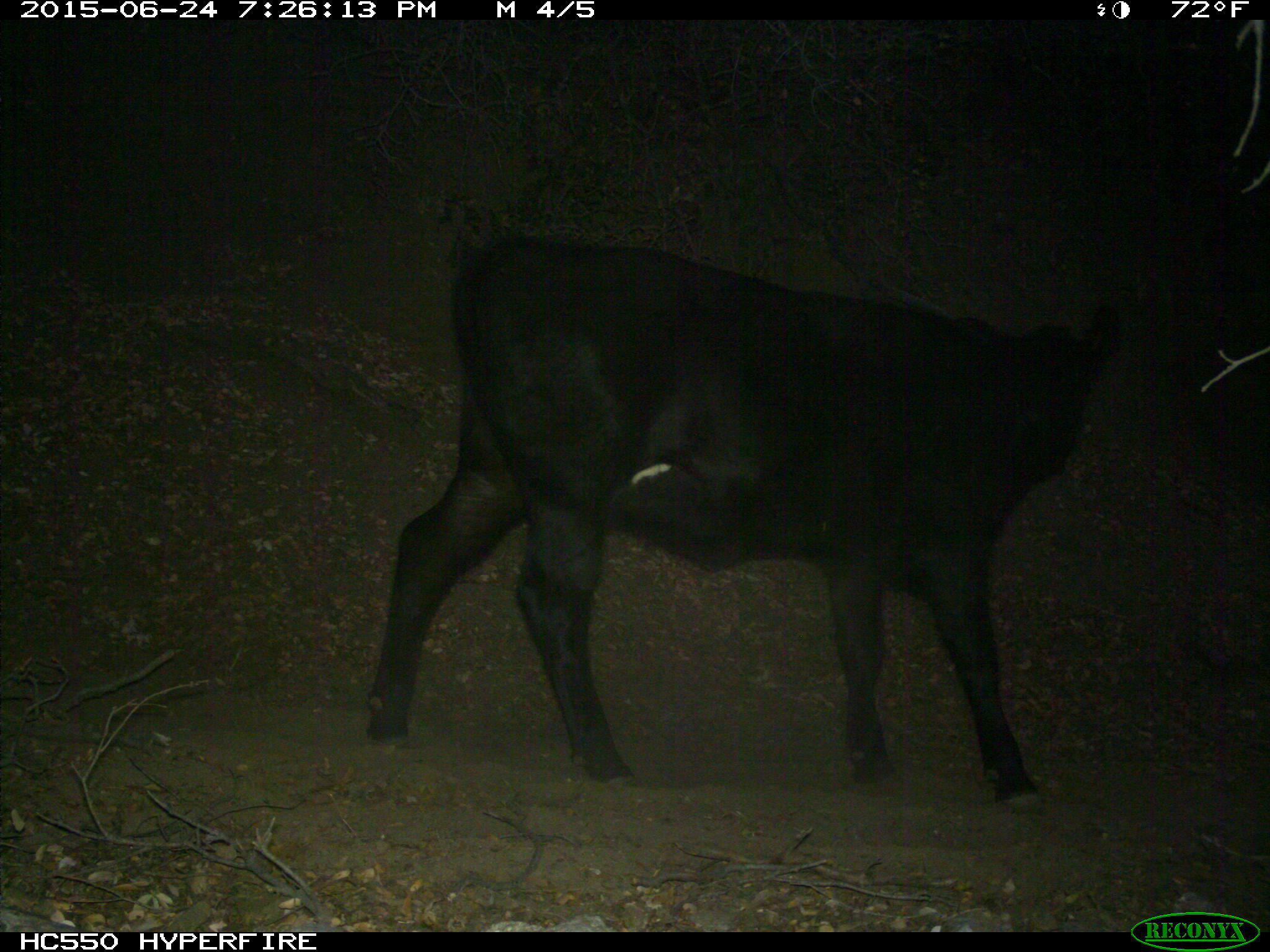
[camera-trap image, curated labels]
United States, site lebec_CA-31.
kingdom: Animalia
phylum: Chordata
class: Mammalia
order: Artiodactyla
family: Bovidae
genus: Bos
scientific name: Bos taurus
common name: domestic cow